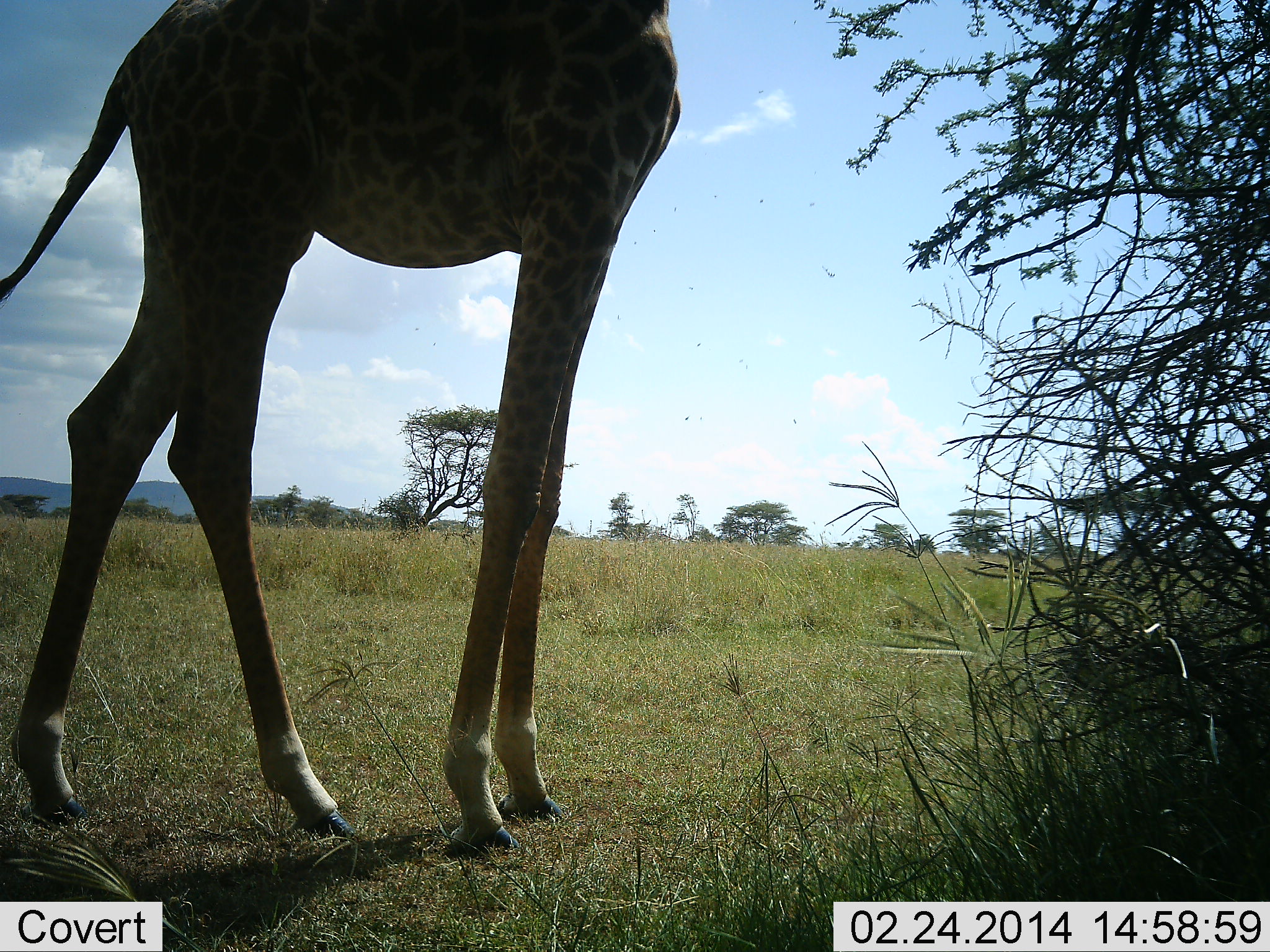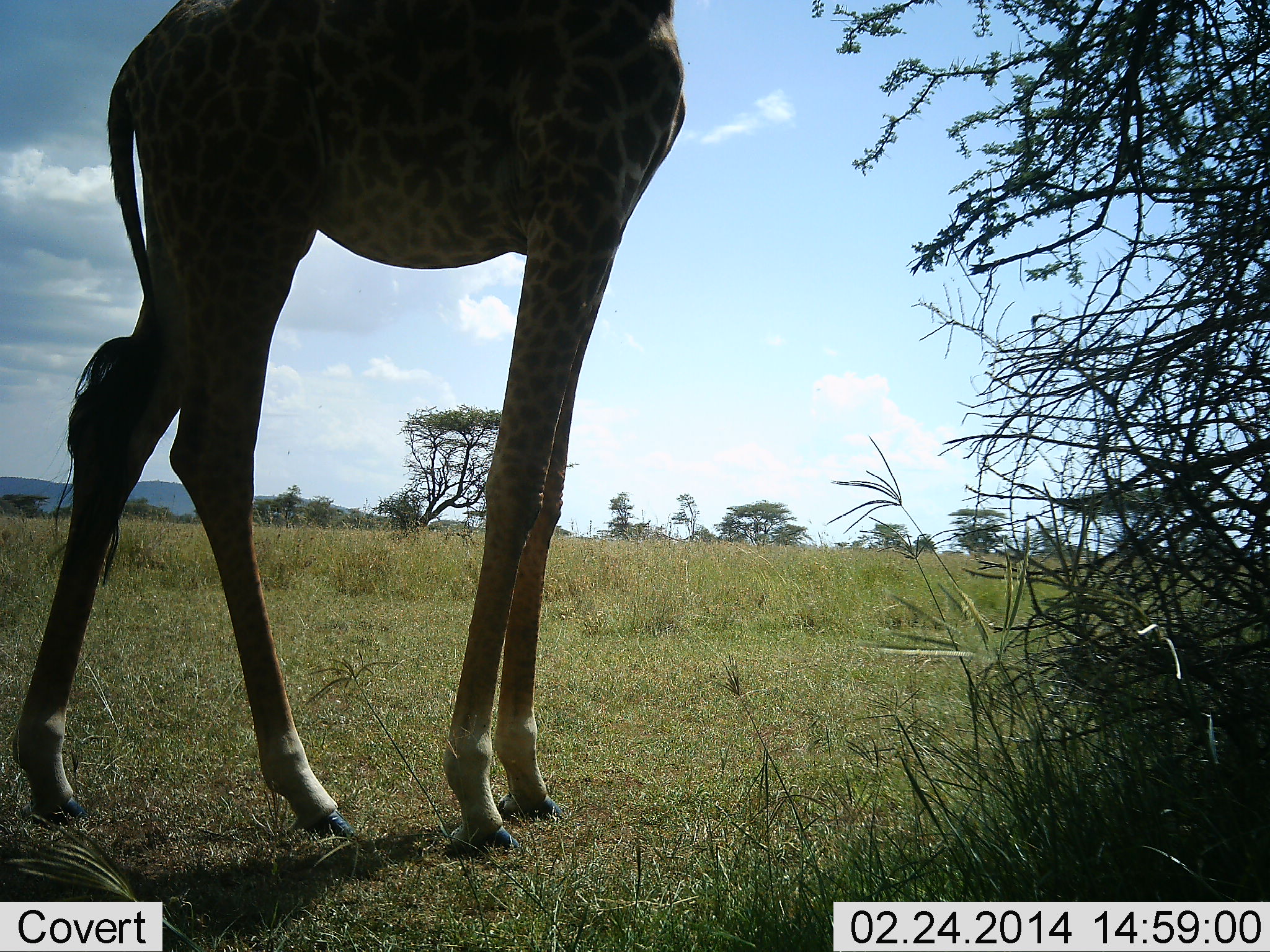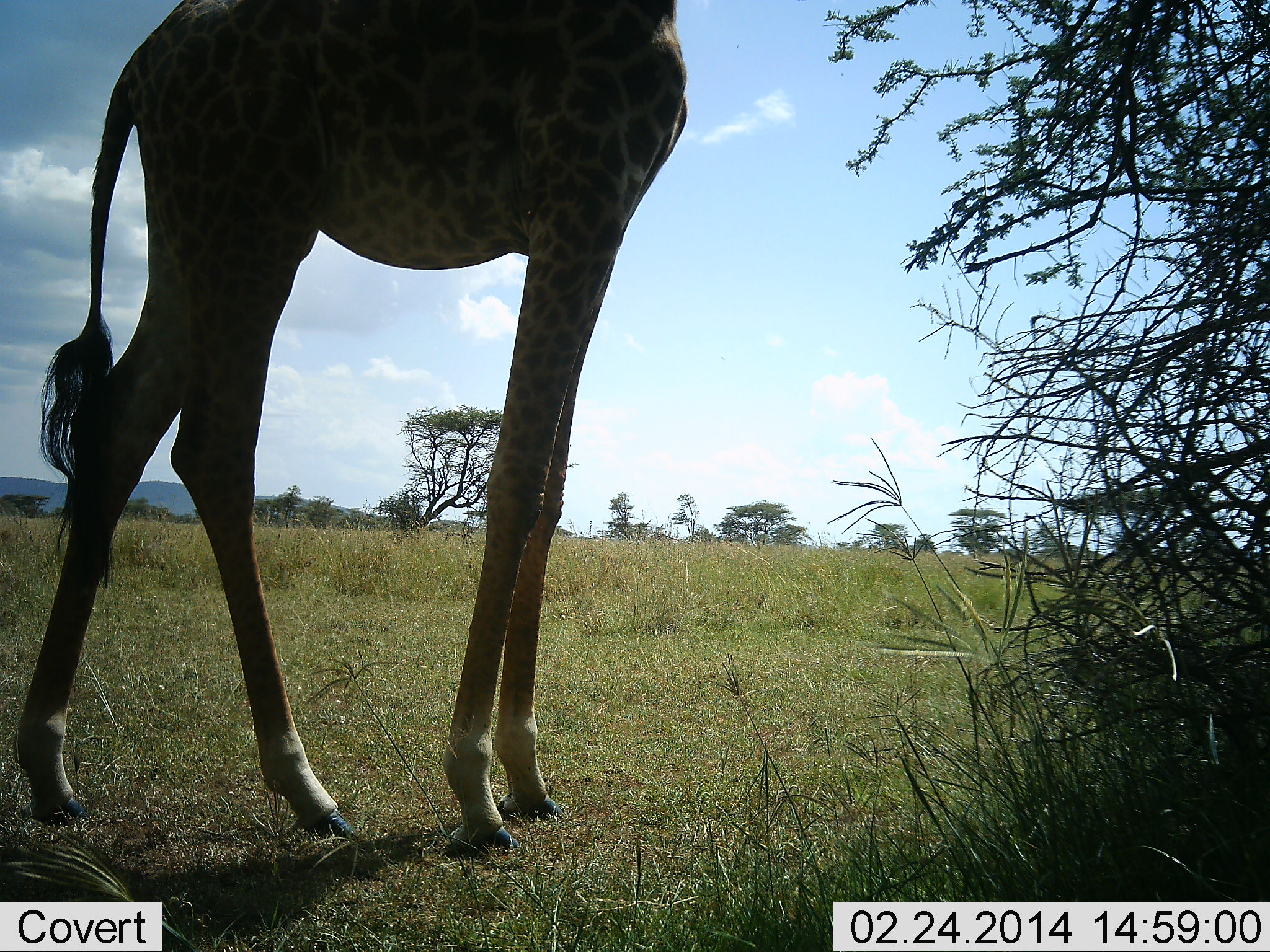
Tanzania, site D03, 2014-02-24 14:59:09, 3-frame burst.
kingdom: Animalia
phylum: Chordata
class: Mammalia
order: Artiodactyla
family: Giraffidae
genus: Giraffa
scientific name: Giraffa camelopardalis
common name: giraffe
Giraffe (Giraffa camelopardalis), count 1. Behavior (volunteer vote fractions): standing 80%, resting 0%, moving 10%, interacting 0%. Young present (vote fraction): 0%. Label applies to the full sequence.